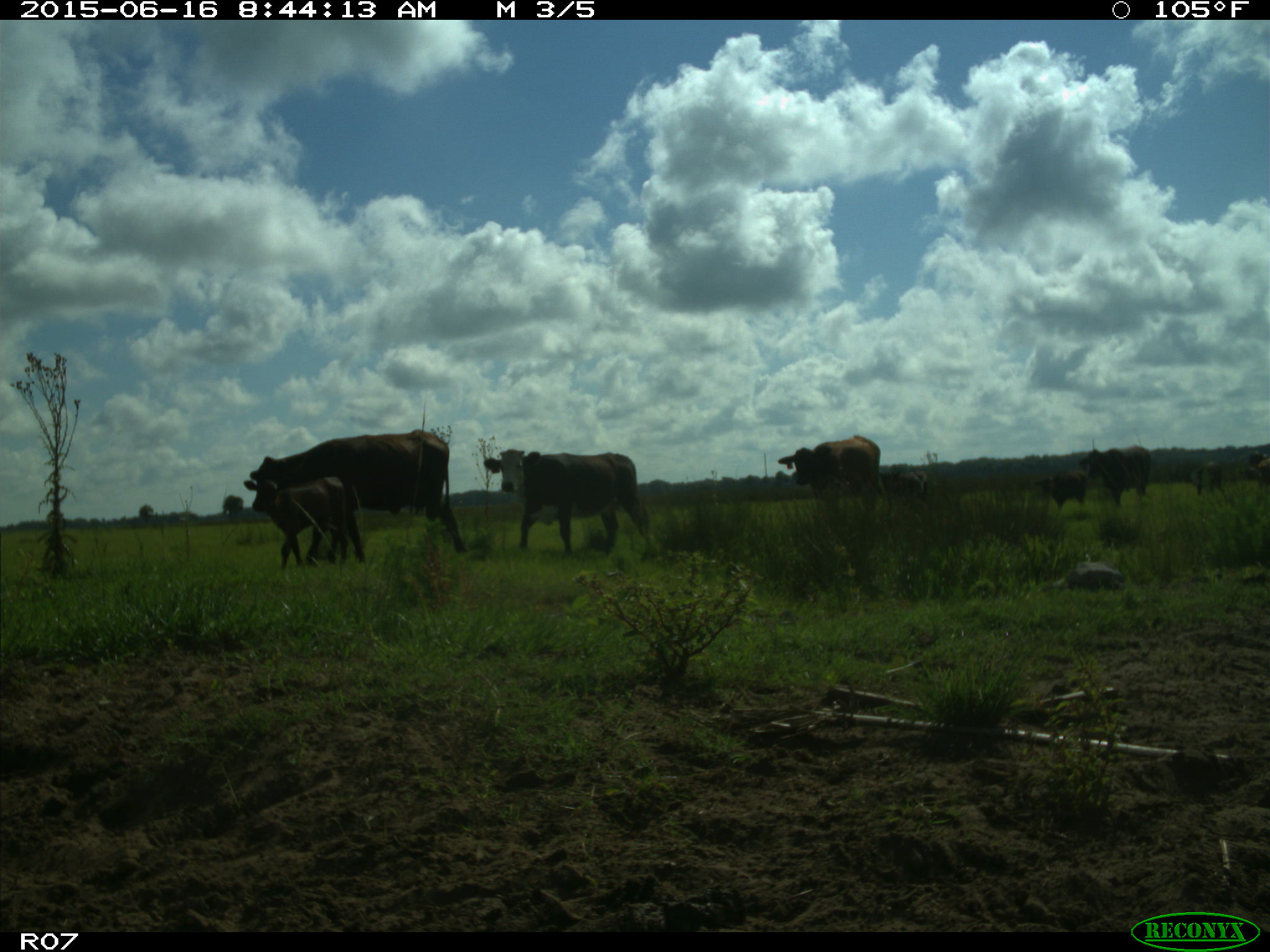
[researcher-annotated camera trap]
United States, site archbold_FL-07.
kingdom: Animalia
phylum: Chordata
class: Mammalia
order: Artiodactyla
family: Bovidae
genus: Bos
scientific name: Bos taurus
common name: domestic cow